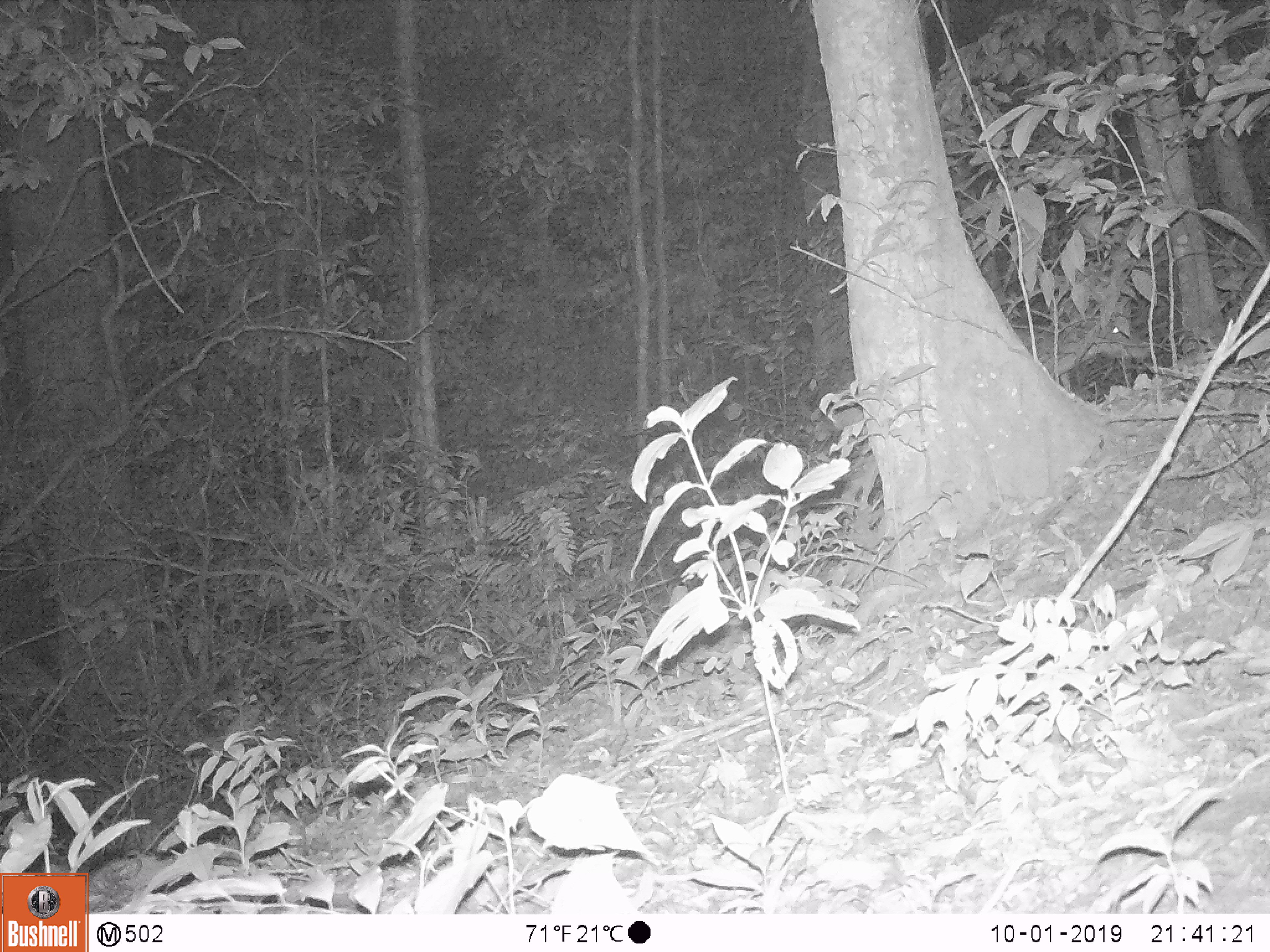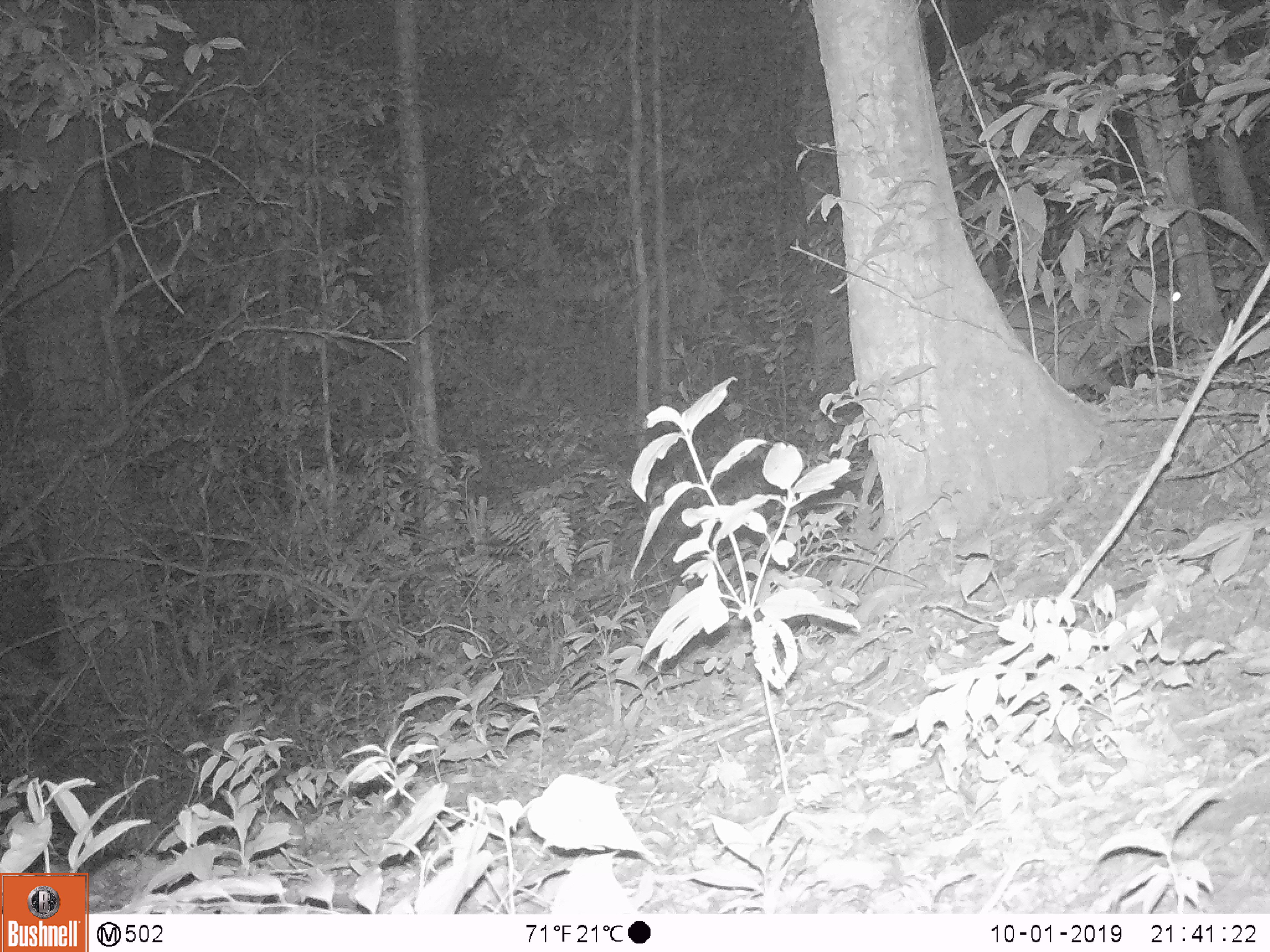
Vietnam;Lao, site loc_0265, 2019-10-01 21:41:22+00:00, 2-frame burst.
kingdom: Animalia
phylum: Chordata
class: Mammalia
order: Artiodactyla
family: Cervidae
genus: Muntiacus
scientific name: Muntiacus vuquangensis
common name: large-antlered muntjac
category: large antlered muntjac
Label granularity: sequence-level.